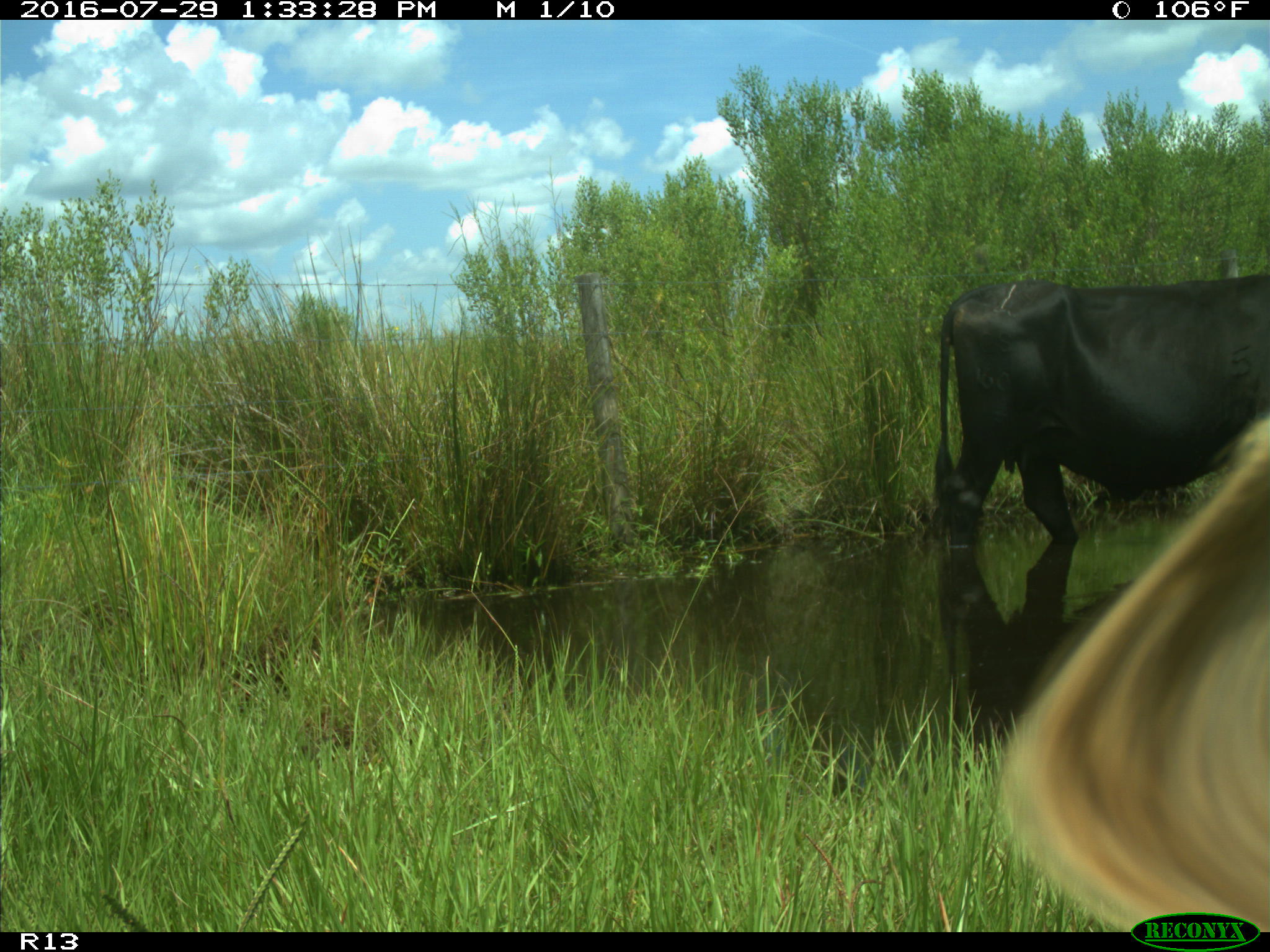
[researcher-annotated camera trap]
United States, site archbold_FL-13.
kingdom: Animalia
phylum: Chordata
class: Mammalia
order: Artiodactyla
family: Bovidae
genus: Bos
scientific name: Bos taurus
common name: domestic cow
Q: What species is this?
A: Bos taurus (domestic cow).